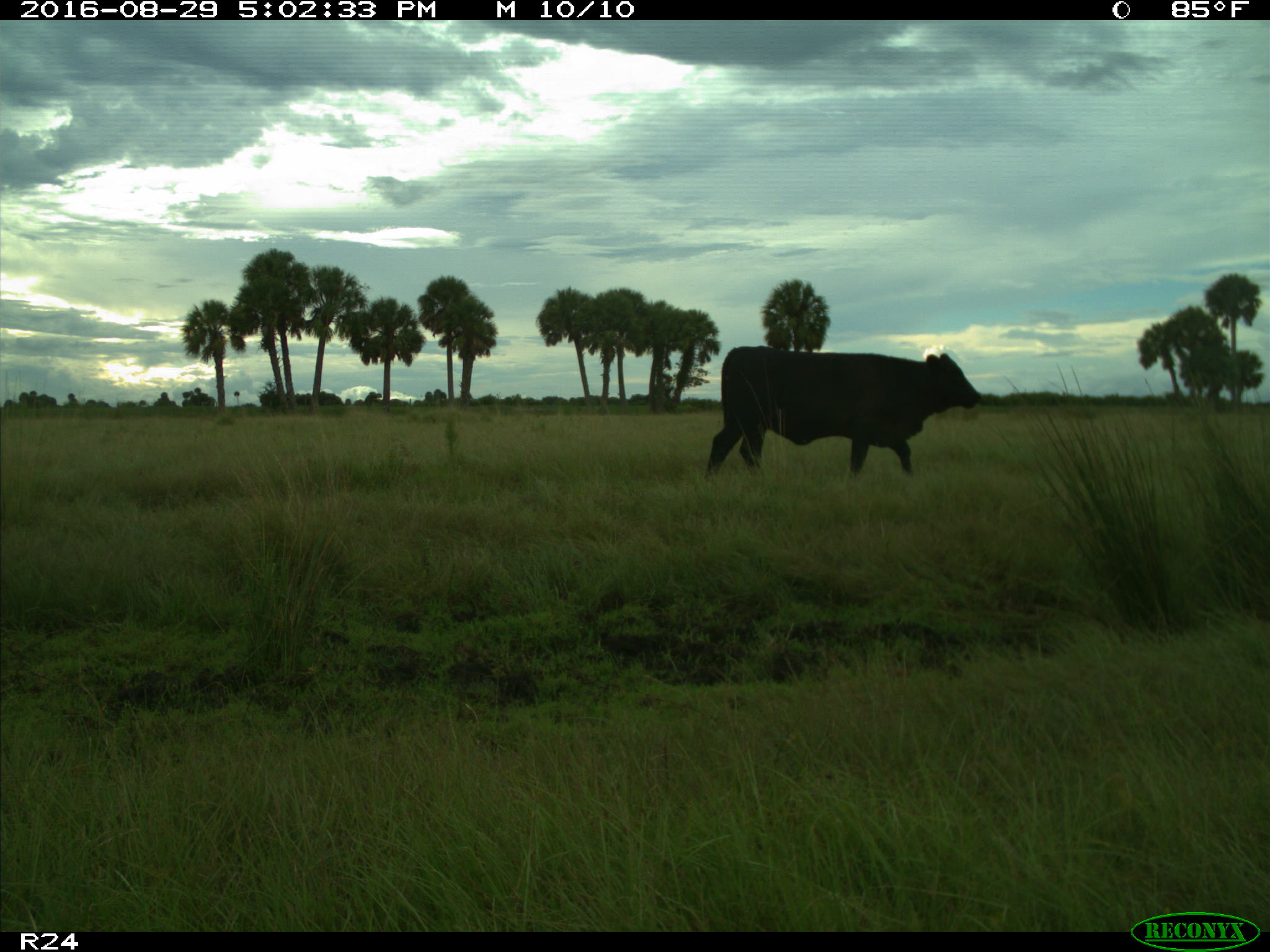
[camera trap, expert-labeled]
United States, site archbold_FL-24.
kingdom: Animalia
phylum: Chordata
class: Mammalia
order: Artiodactyla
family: Bovidae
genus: Bos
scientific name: Bos taurus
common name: domestic cow